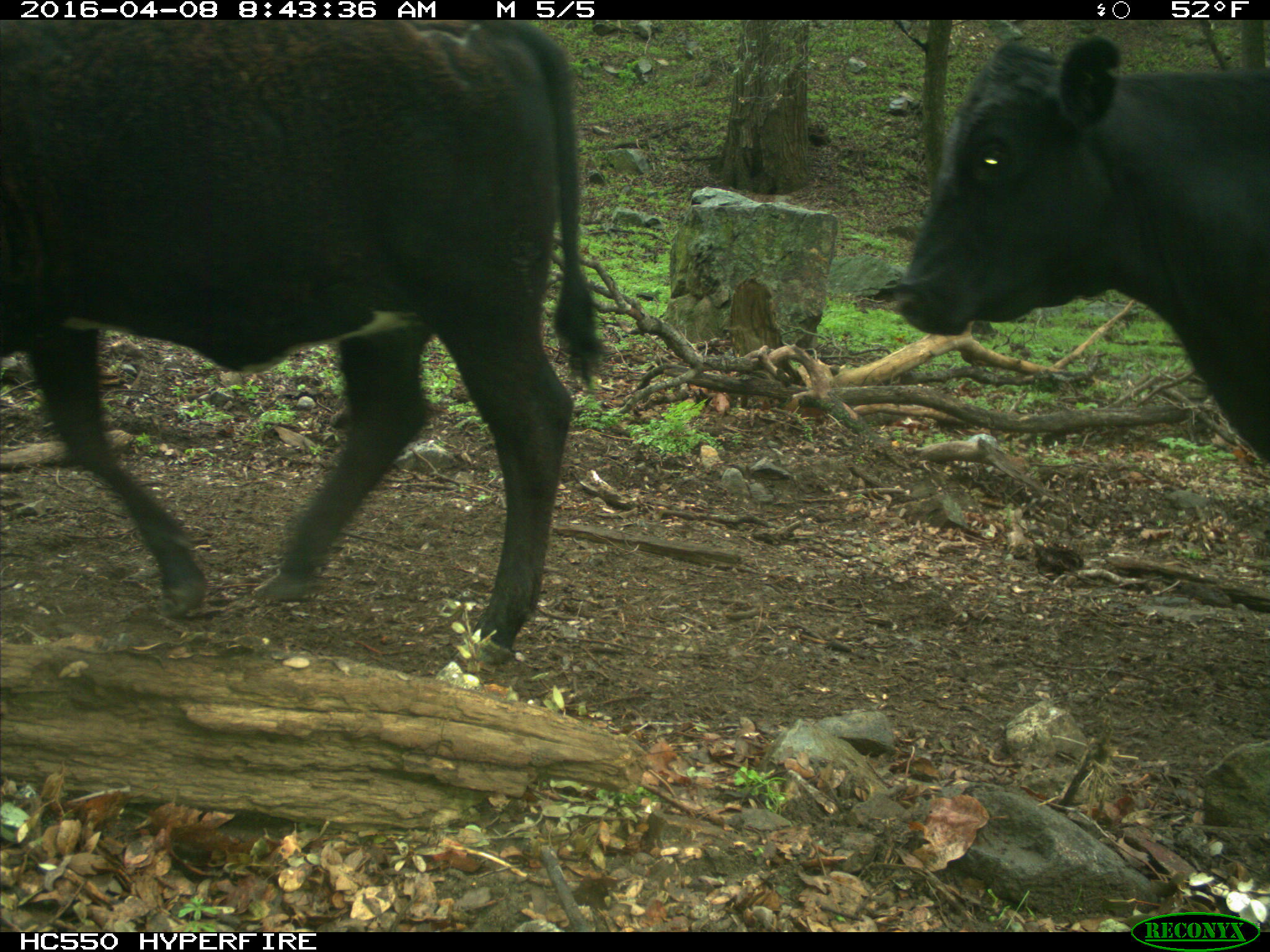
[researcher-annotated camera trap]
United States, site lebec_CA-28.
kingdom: Animalia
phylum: Chordata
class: Mammalia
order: Artiodactyla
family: Bovidae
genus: Bos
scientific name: Bos taurus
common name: domestic cow